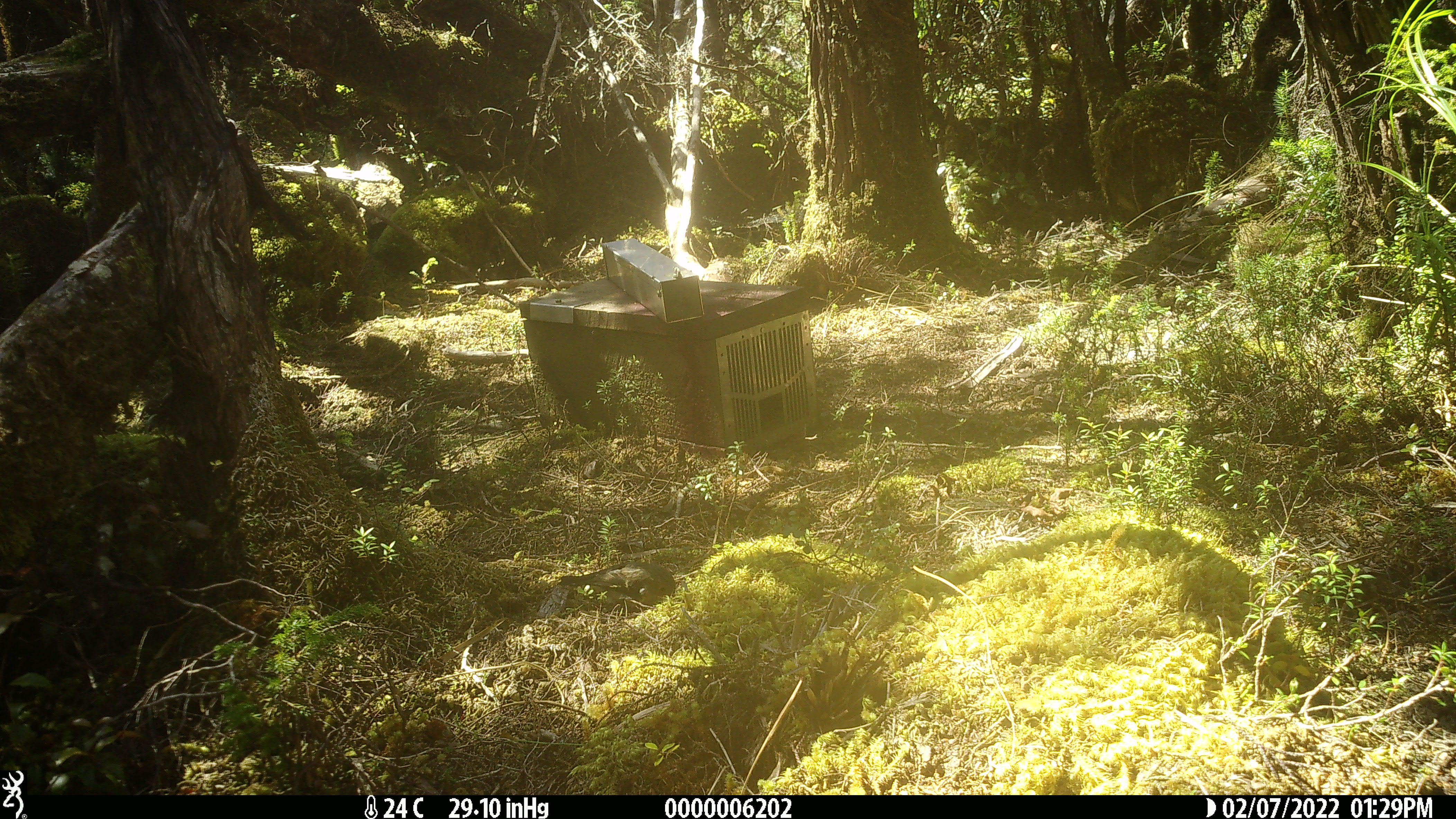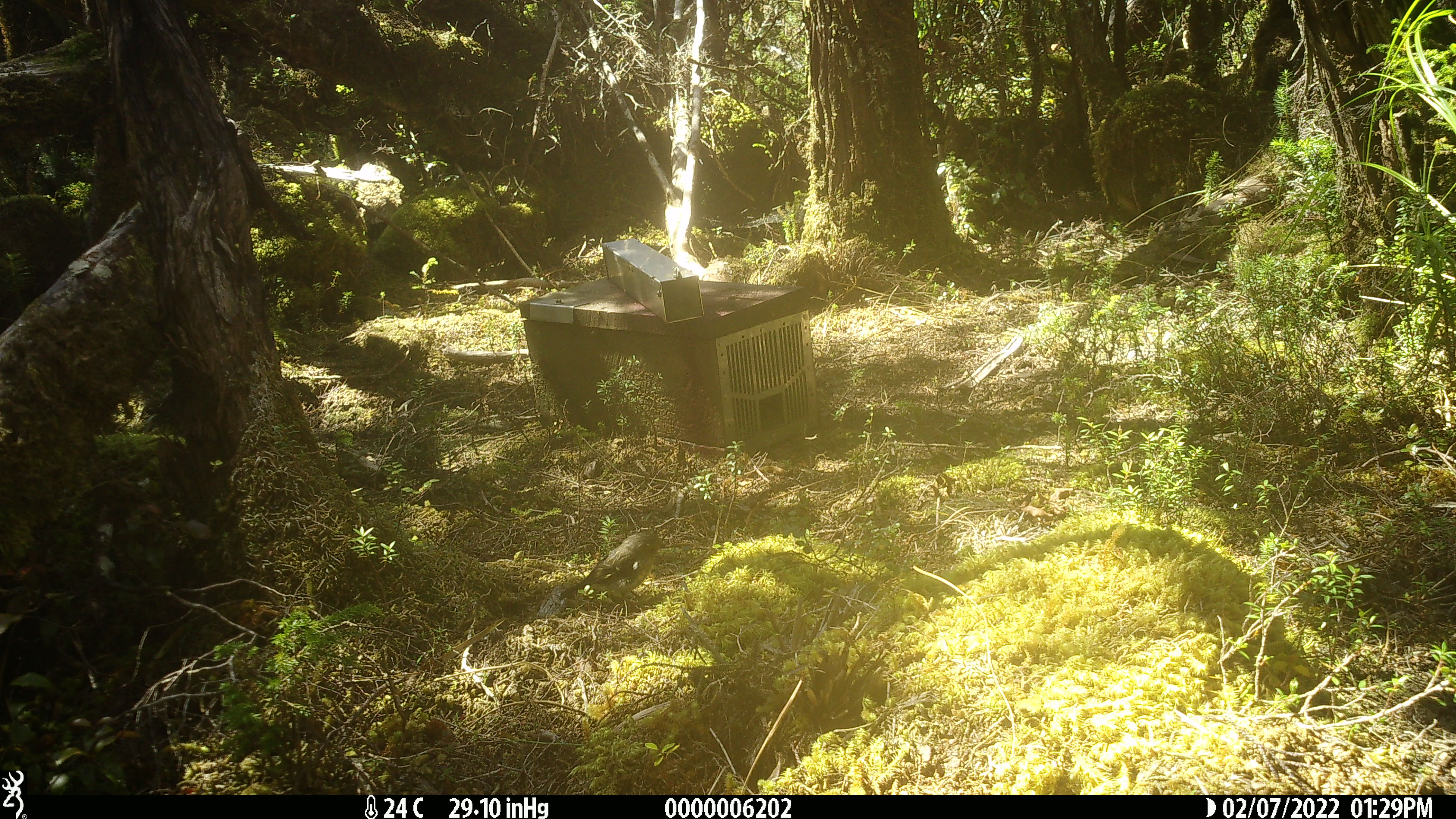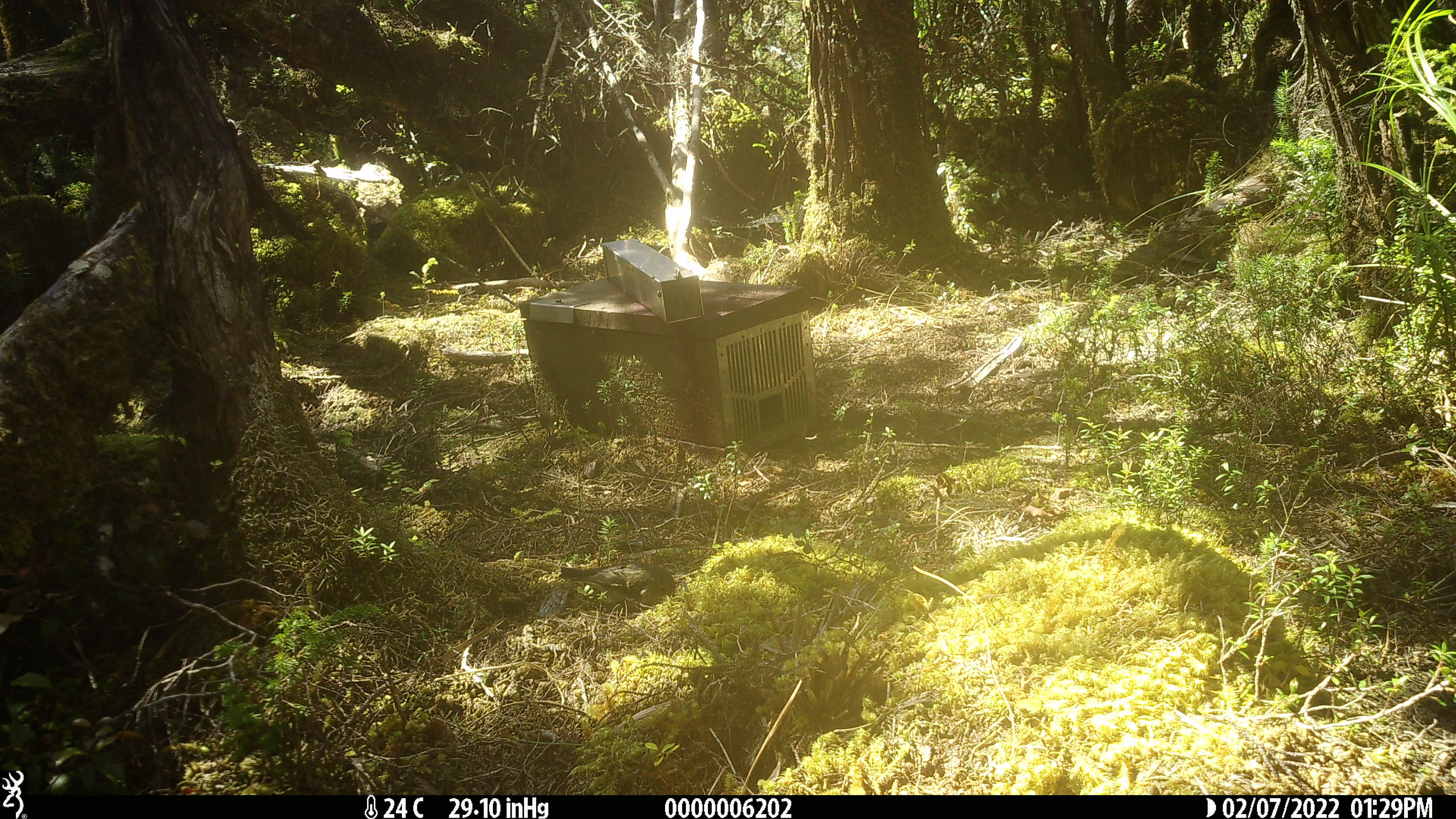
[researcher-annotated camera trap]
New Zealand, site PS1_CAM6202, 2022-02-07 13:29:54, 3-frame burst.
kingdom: Animalia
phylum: Chordata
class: Aves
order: Passeriformes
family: Petroicidae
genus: Petroica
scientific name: Petroica macrocephala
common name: tomtit